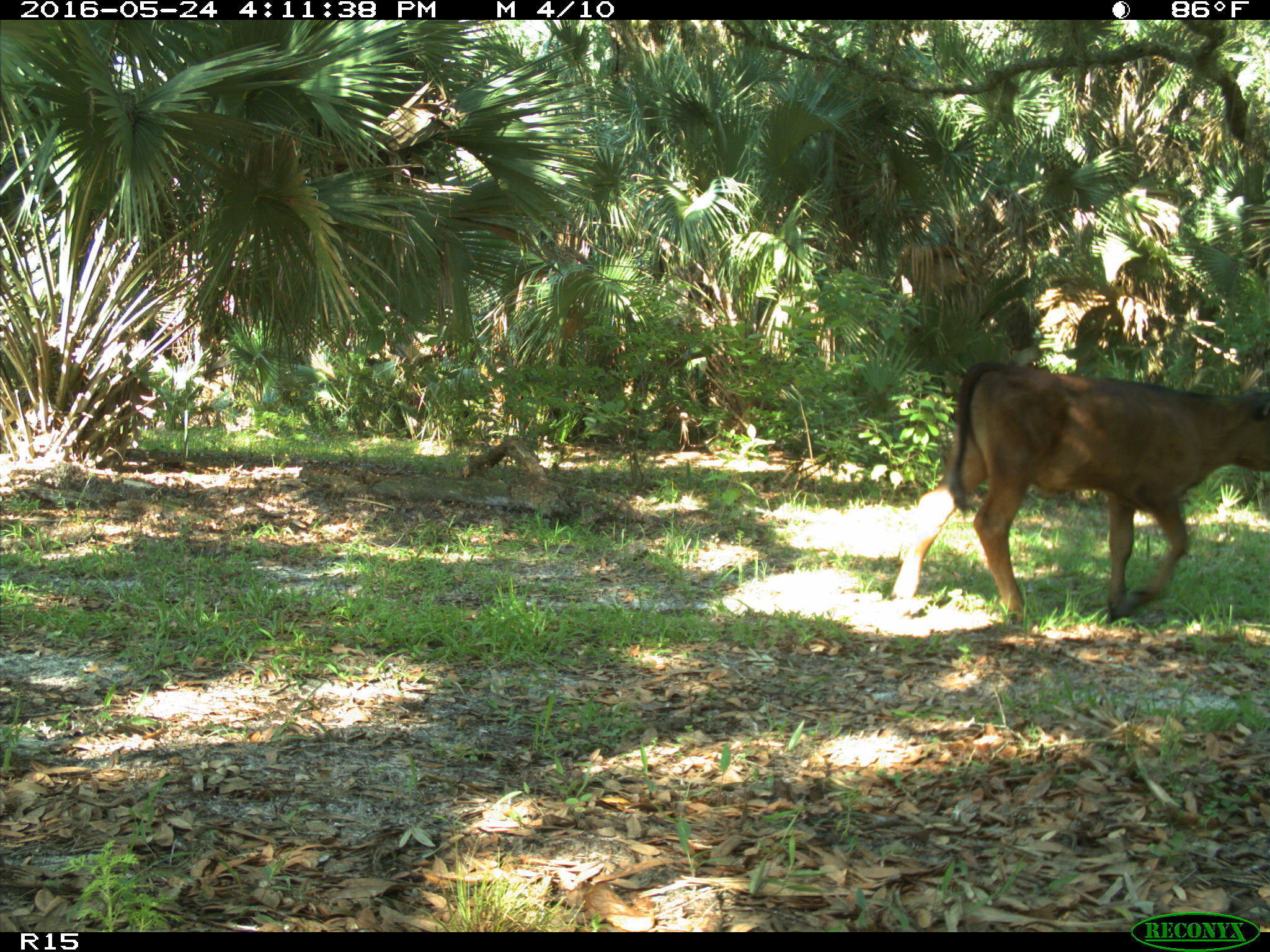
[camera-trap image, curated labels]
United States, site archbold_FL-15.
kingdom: Animalia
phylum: Chordata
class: Mammalia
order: Artiodactyla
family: Bovidae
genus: Bos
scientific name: Bos taurus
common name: domestic cow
Bos taurus (domestic cow).